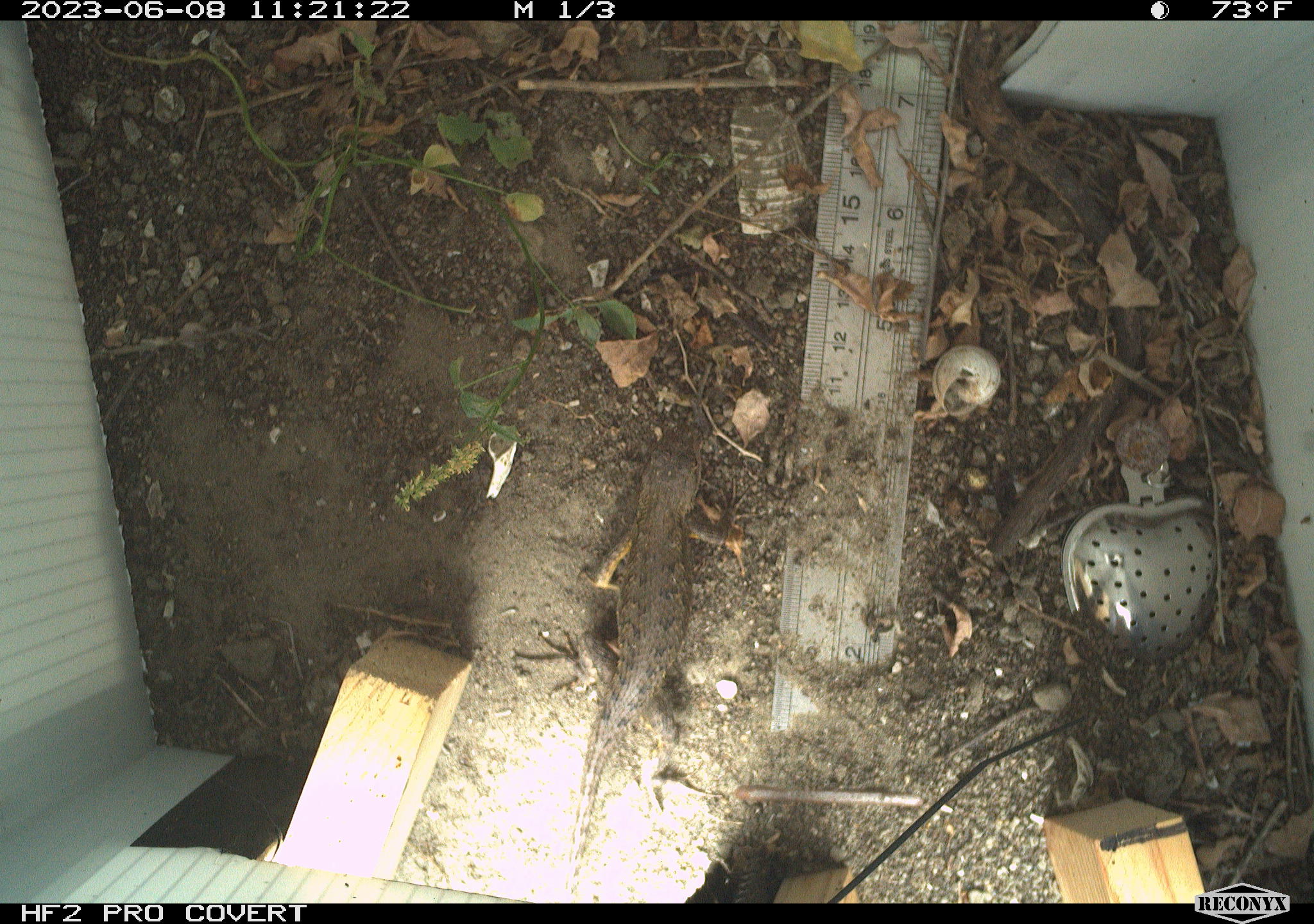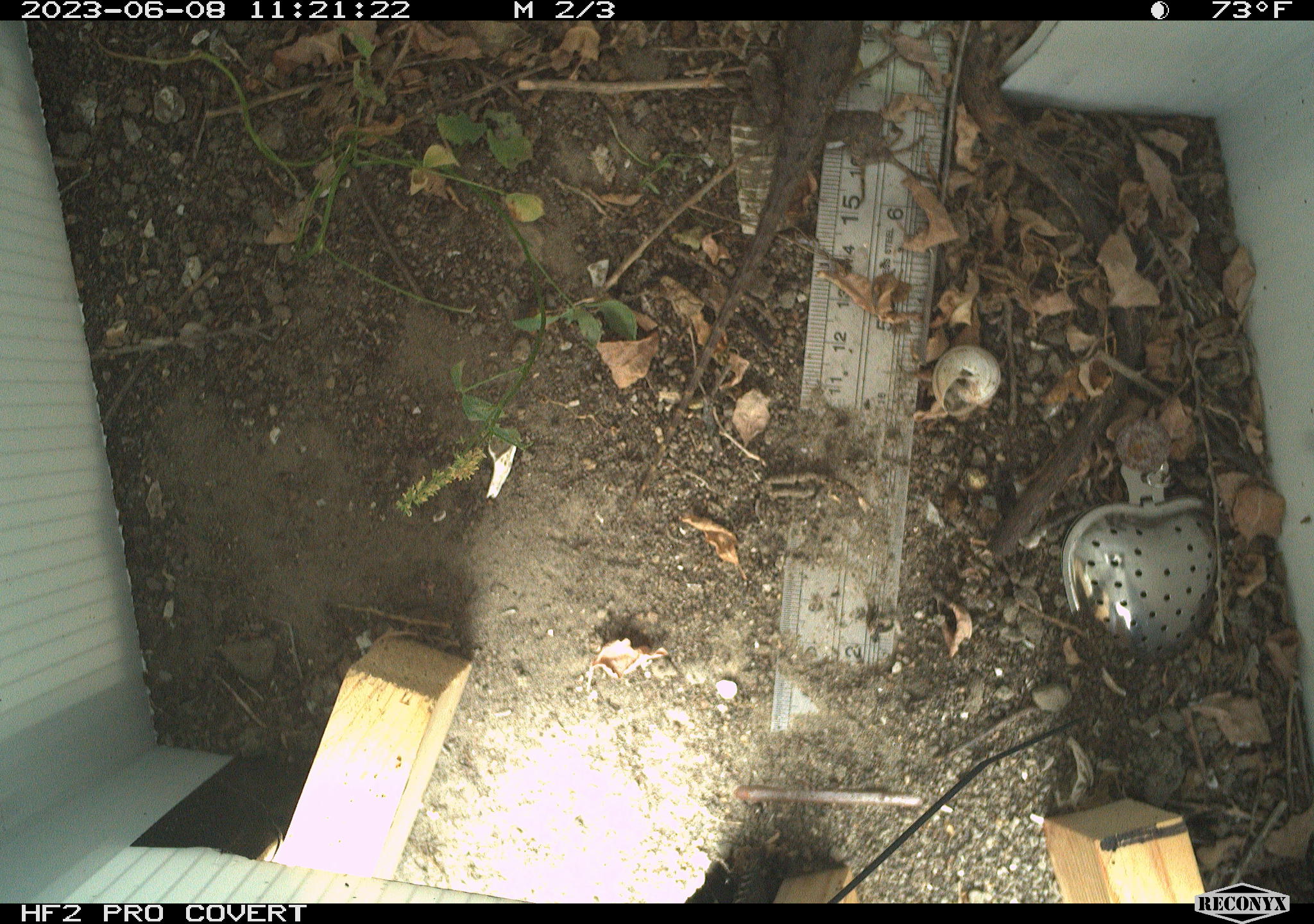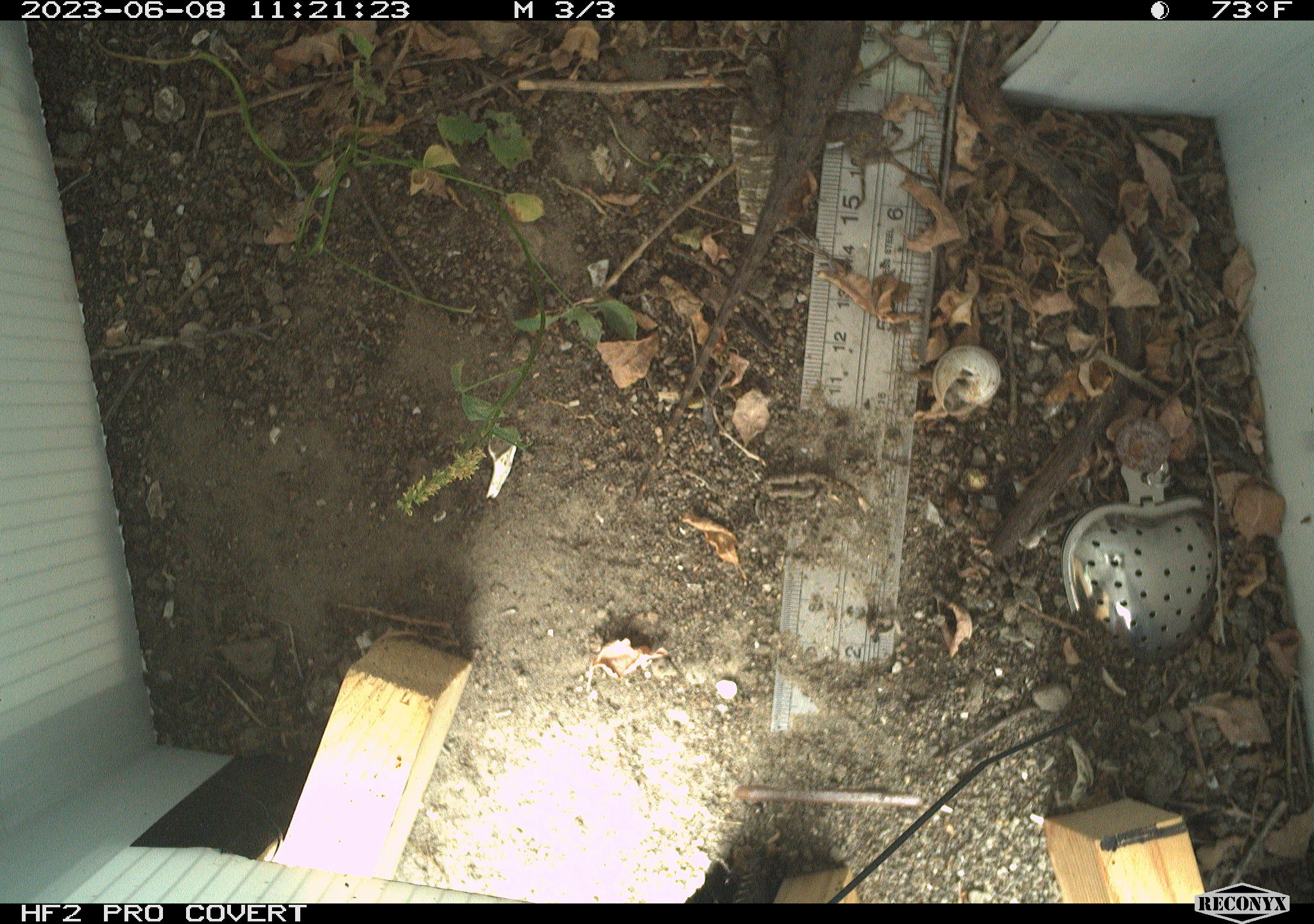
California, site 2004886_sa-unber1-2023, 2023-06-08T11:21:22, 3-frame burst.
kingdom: Animalia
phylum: Chordata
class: Reptilia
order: Squamata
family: Phrynosomatidae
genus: Sceloporus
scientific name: Sceloporus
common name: spiny lizards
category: sceloporus species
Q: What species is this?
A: Sceloporus species (spiny lizards) (Sceloporus).